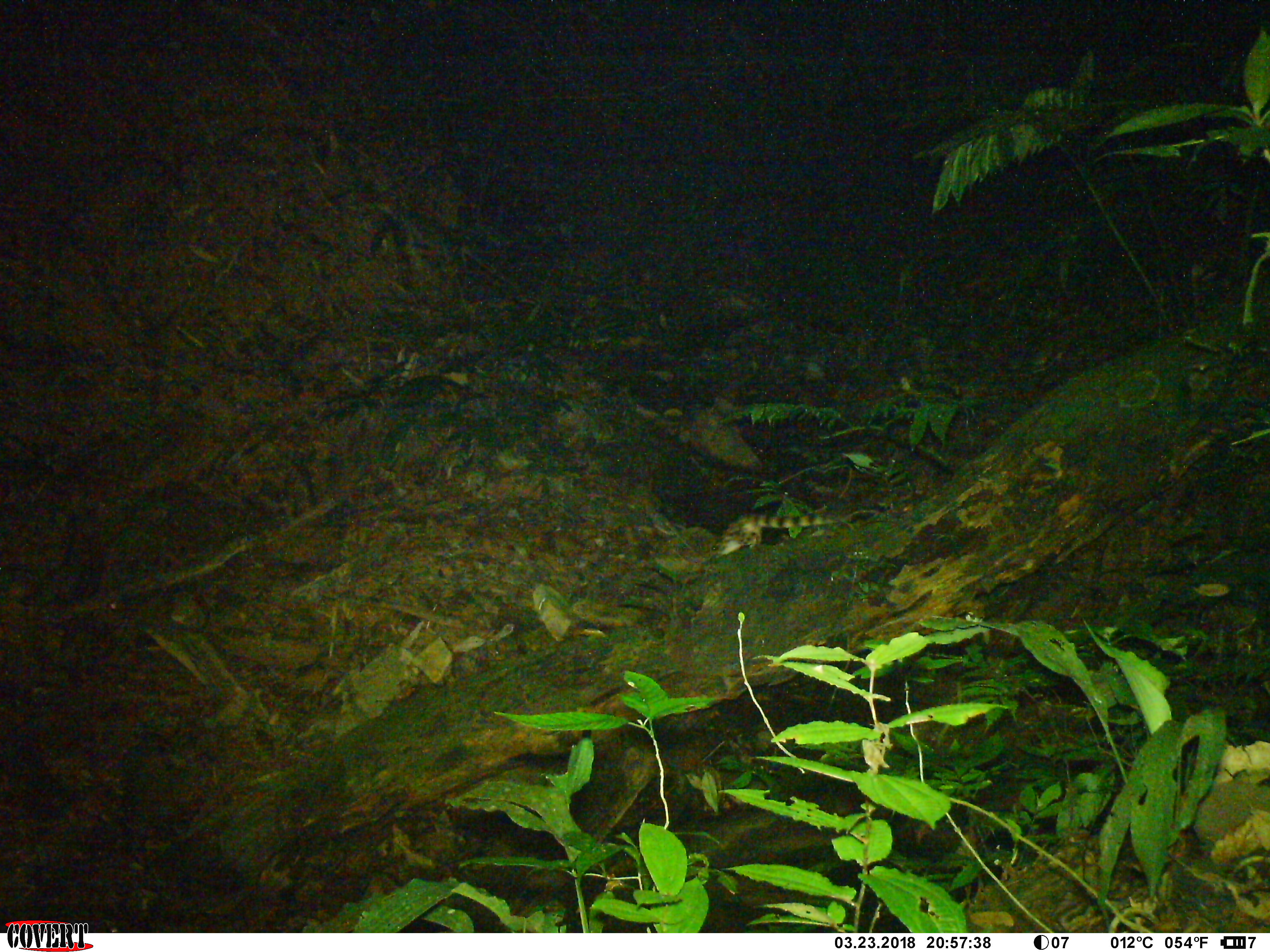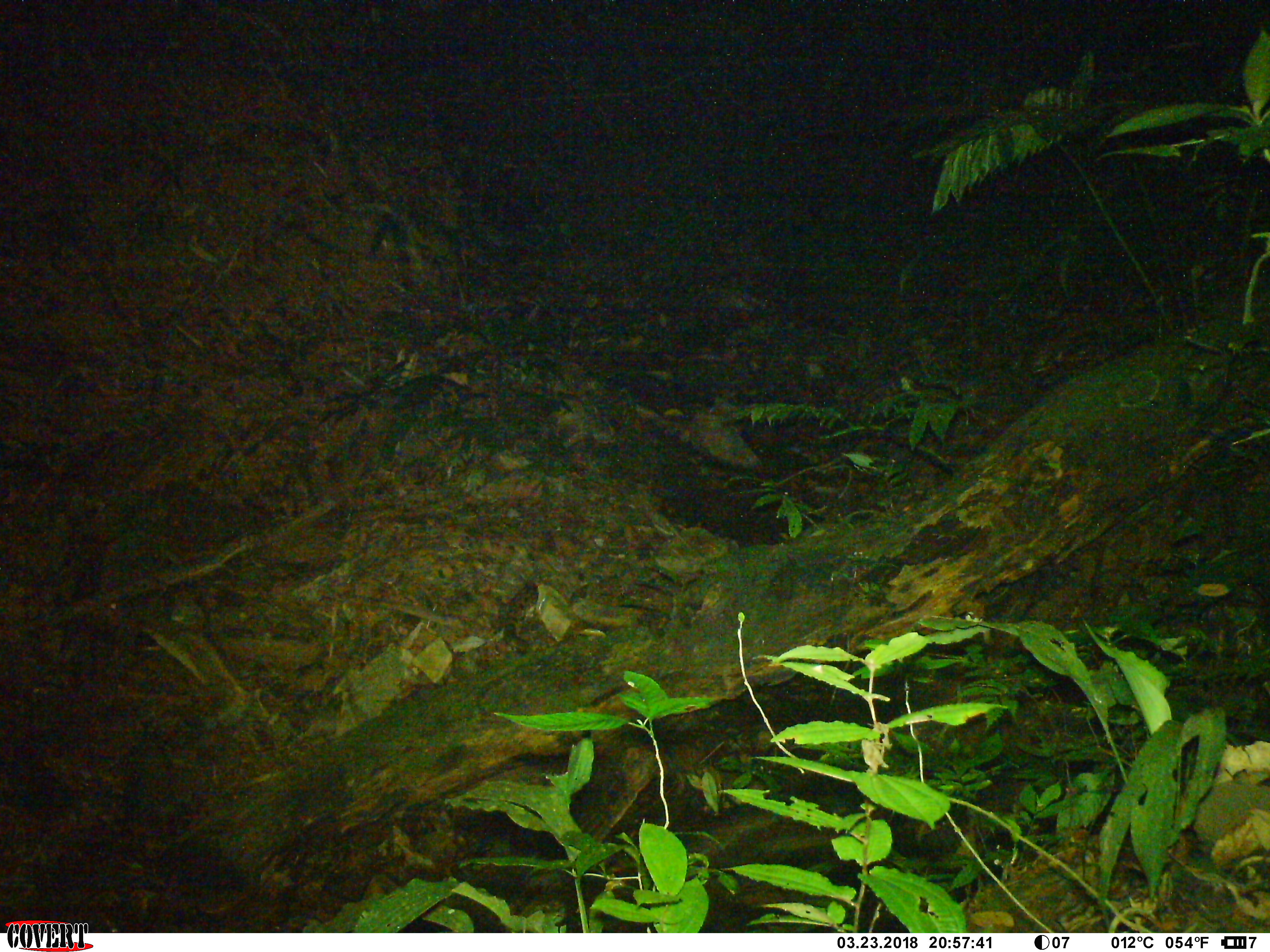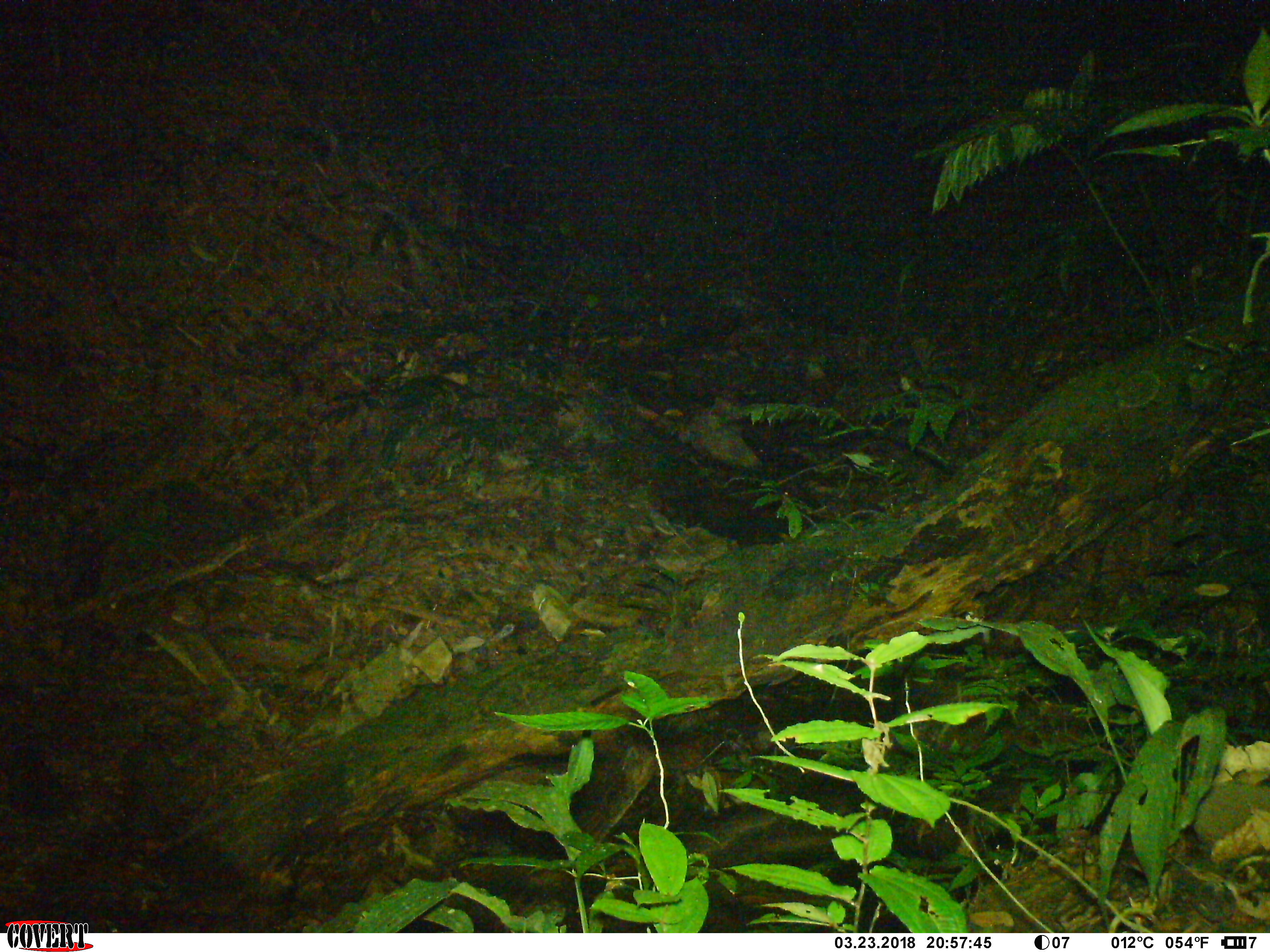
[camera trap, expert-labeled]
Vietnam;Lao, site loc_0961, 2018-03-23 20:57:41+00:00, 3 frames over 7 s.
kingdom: Animalia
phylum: Chordata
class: Mammalia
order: Carnivora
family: Prionodontidae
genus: Prionodon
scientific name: Prionodon pardicolor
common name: spotted linsang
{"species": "spotted linsang (Prionodon pardicolor)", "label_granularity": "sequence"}